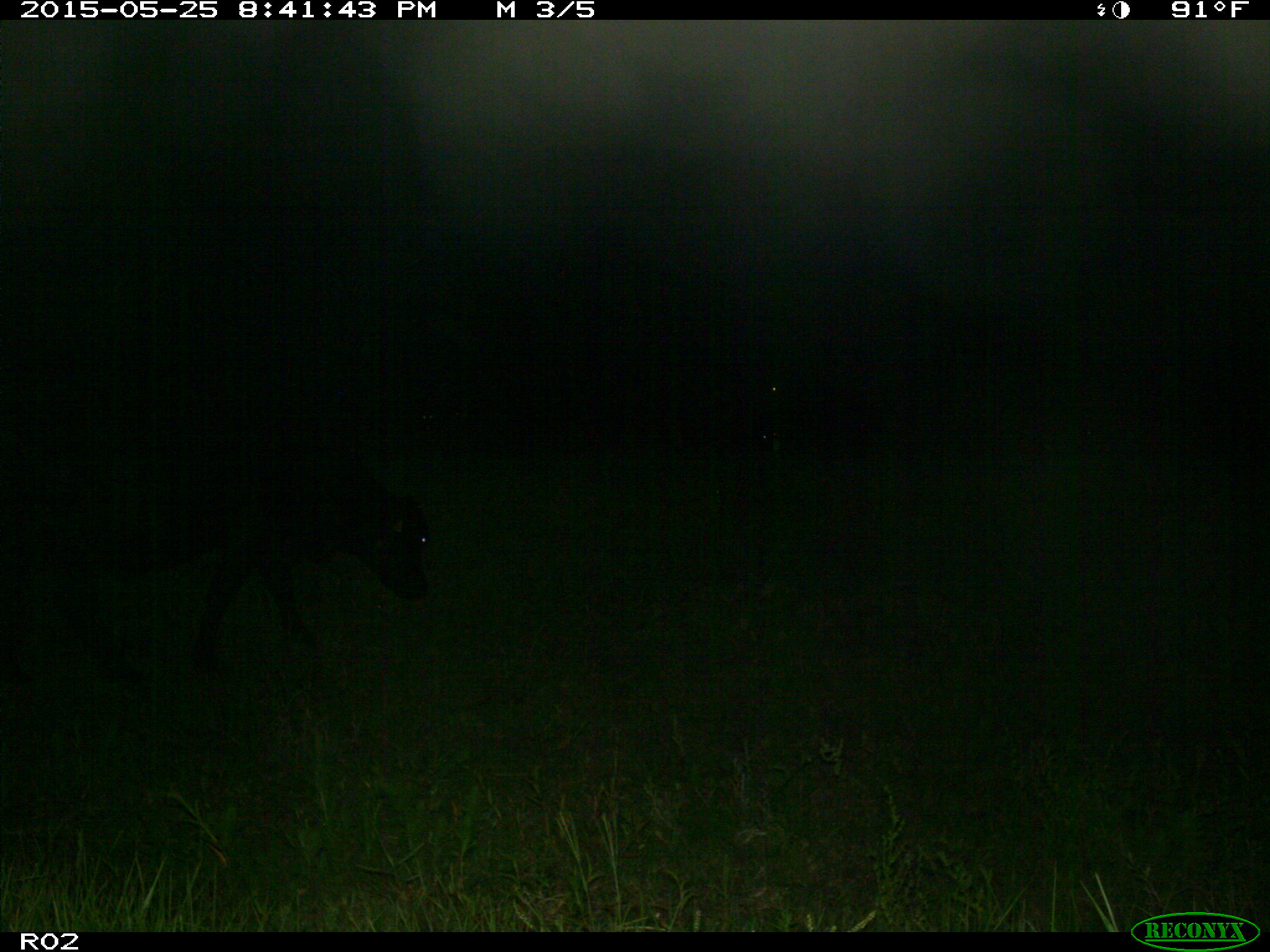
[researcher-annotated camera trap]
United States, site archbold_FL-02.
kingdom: Animalia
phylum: Chordata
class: Mammalia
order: Artiodactyla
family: Bovidae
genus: Bos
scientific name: Bos taurus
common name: domestic cow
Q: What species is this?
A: Bos taurus (domestic cow).